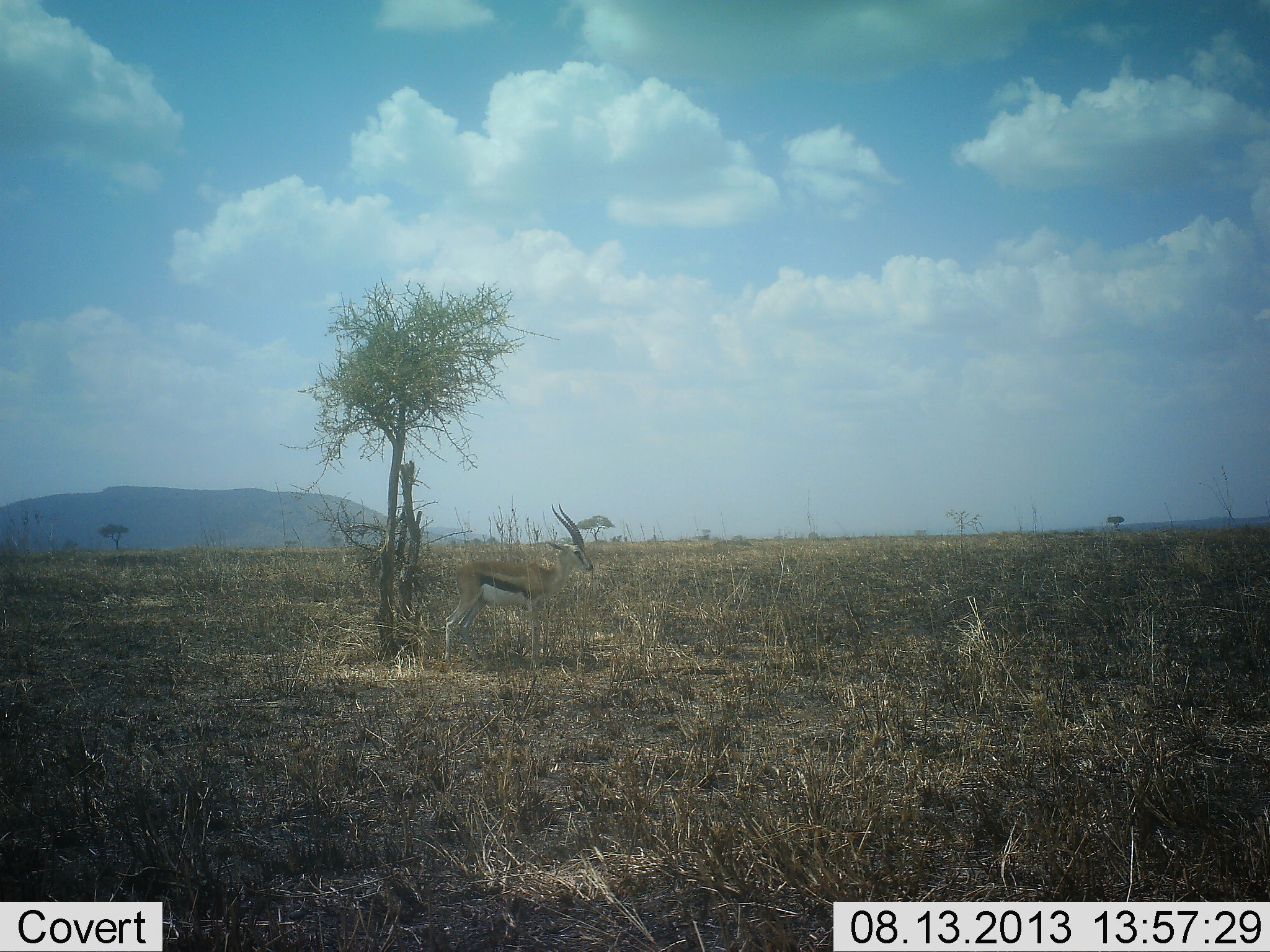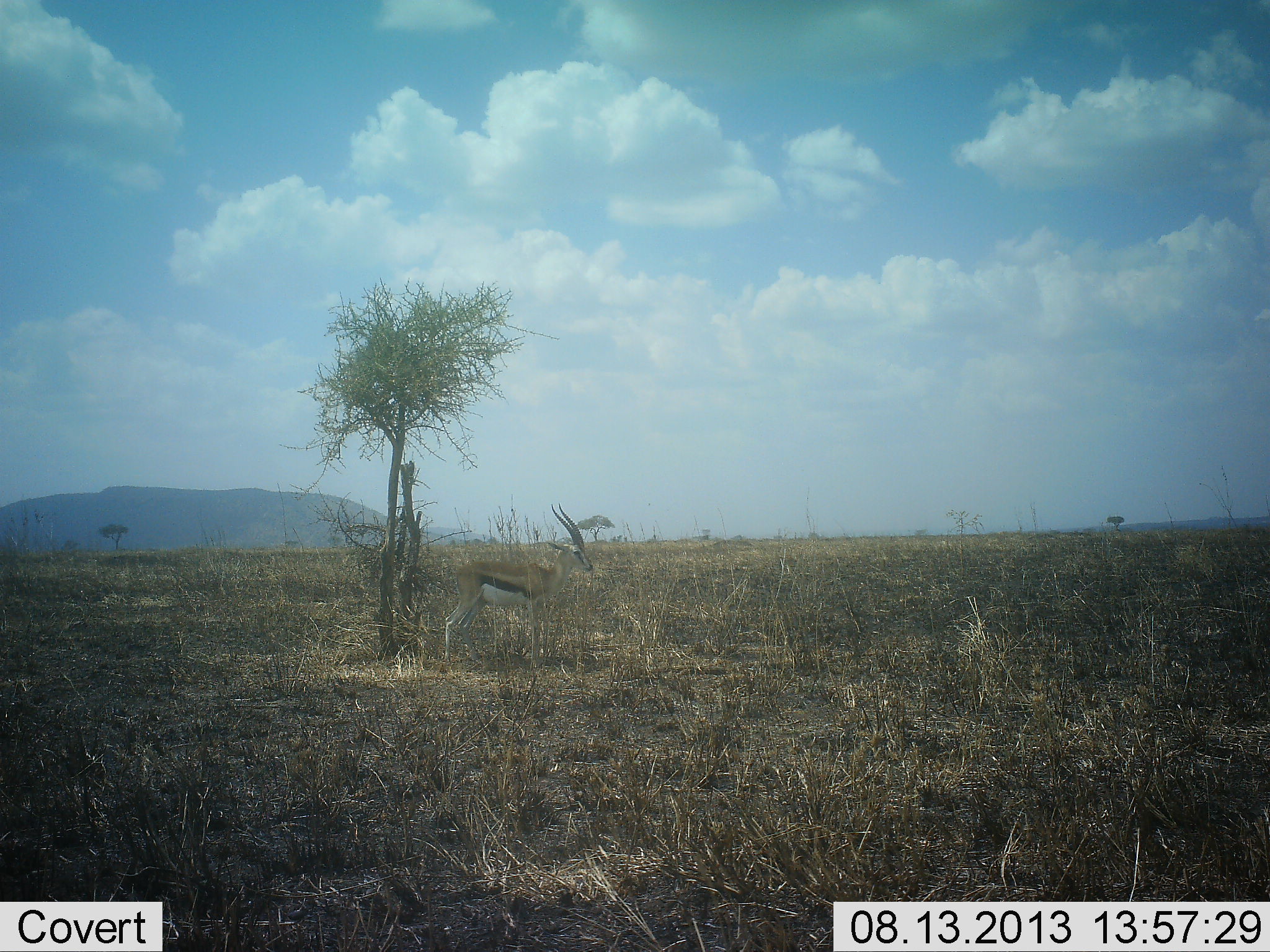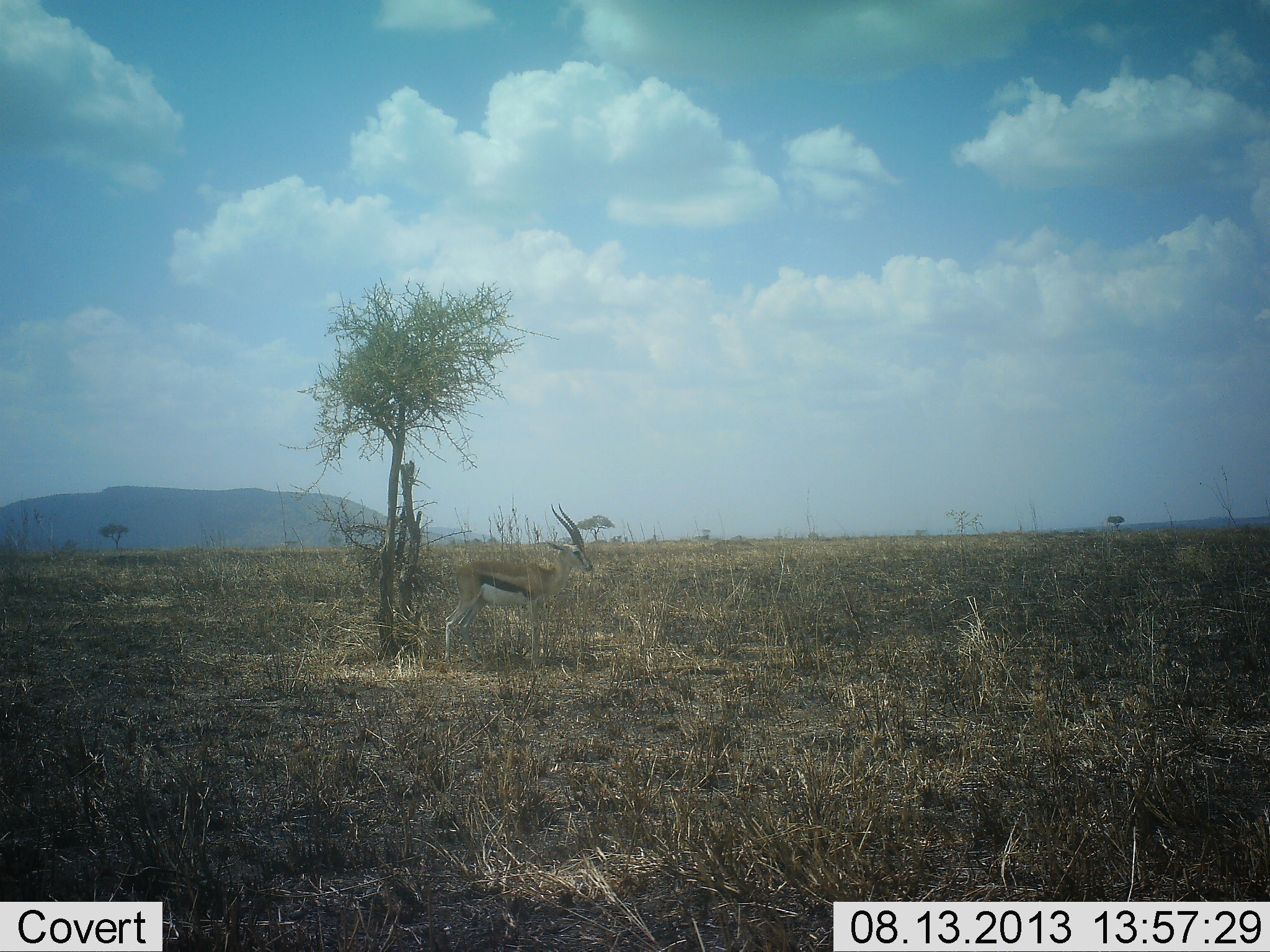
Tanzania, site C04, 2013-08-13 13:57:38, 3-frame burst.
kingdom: Animalia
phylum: Chordata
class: Mammalia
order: Artiodactyla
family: Bovidae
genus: Eudorcas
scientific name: Eudorcas thomsonii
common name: thomson's gazelle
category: gazellethomsons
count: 1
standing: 94%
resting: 3%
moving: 3%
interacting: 0%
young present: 0%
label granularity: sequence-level